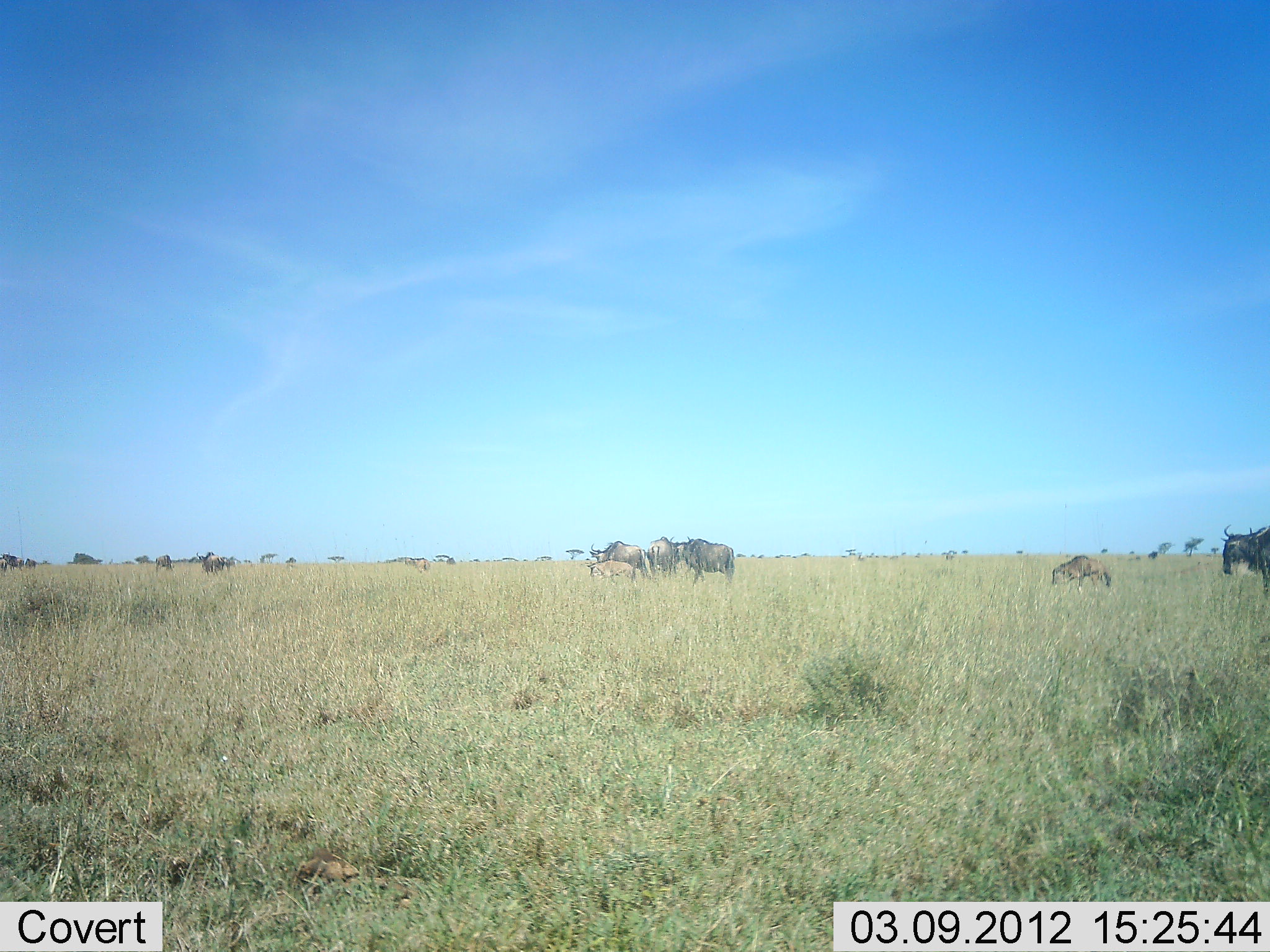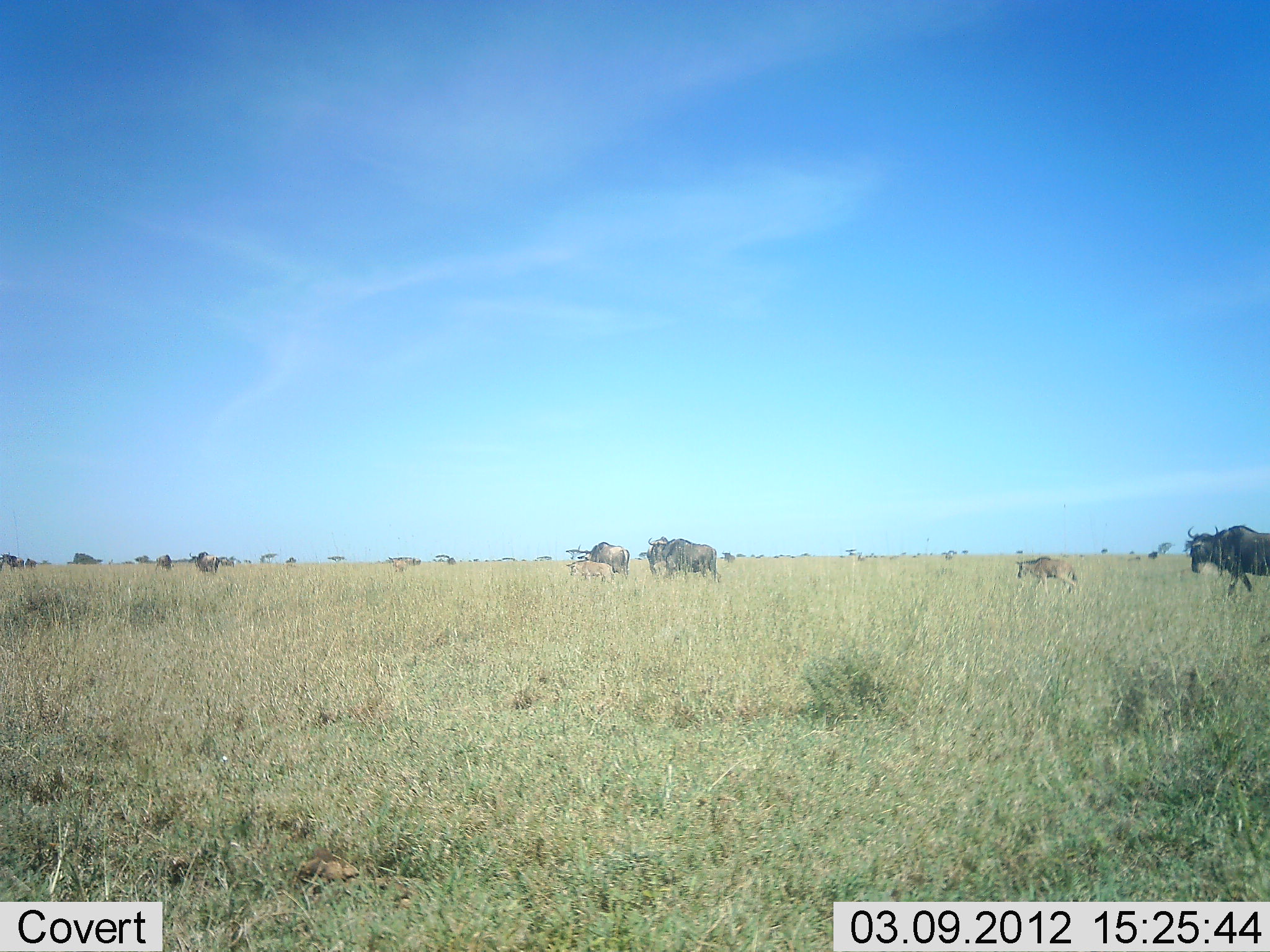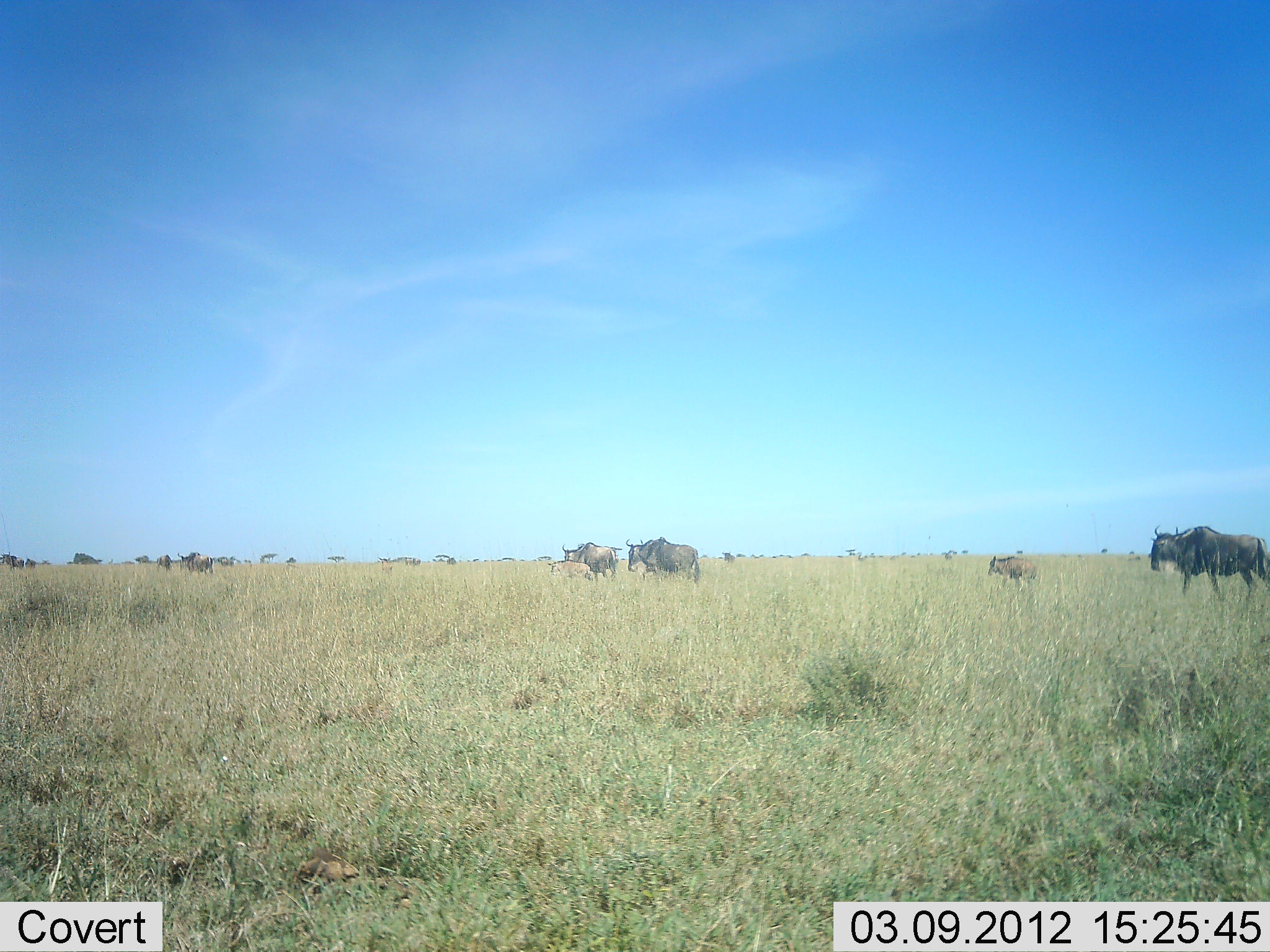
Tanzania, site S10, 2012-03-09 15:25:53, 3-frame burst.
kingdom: Animalia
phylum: Chordata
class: Mammalia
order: Artiodactyla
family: Bovidae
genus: Connochaetes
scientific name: Connochaetes taurinus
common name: blue wildebeest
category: wildebeest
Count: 10.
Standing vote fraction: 19%.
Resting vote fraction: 0%.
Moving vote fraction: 100%.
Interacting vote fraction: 4%.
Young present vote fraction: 81%.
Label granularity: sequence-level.